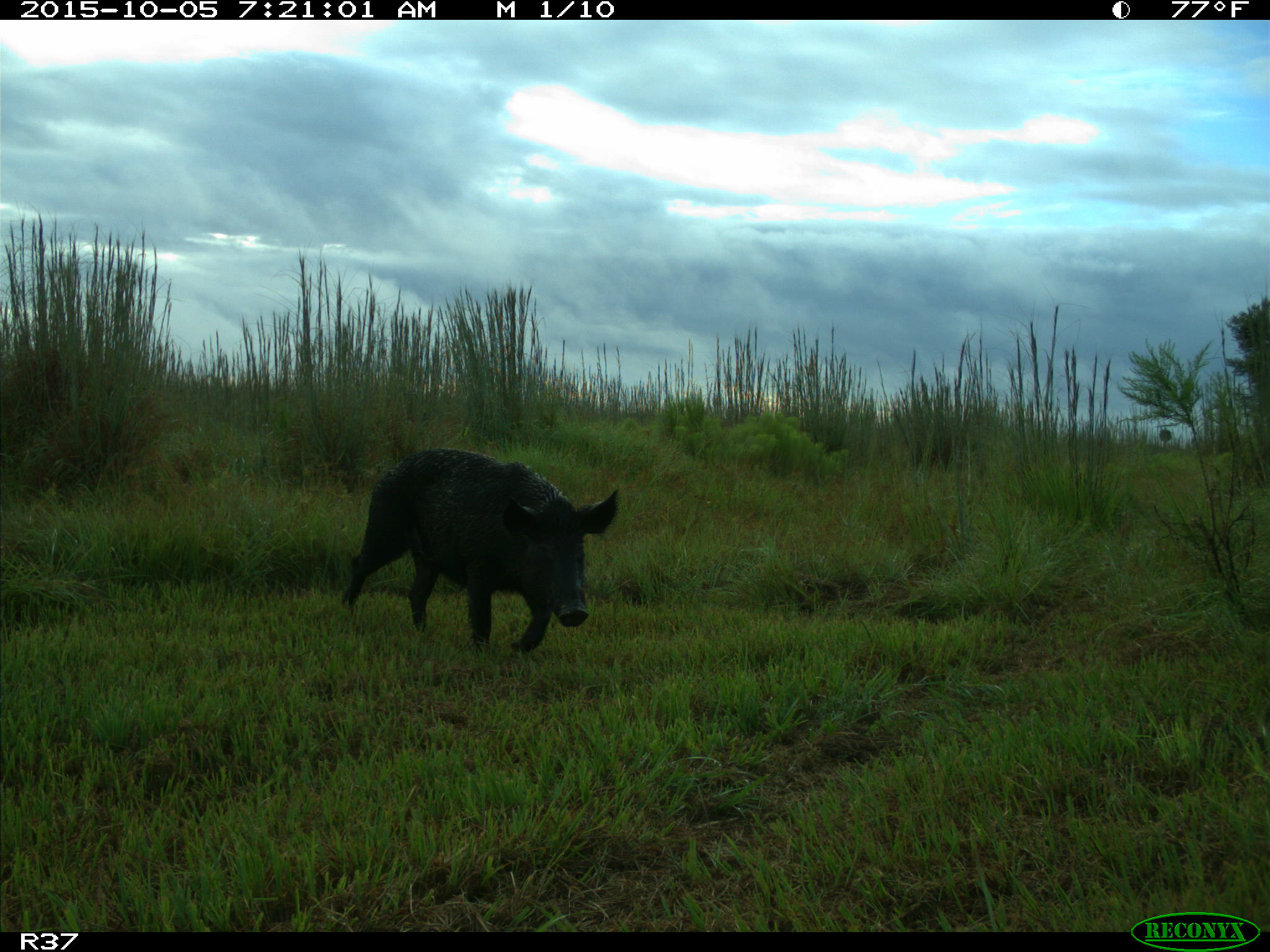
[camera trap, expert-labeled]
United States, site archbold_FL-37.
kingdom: Animalia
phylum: Chordata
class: Mammalia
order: Artiodactyla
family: Suidae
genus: Sus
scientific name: Sus scrofa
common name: wild boar